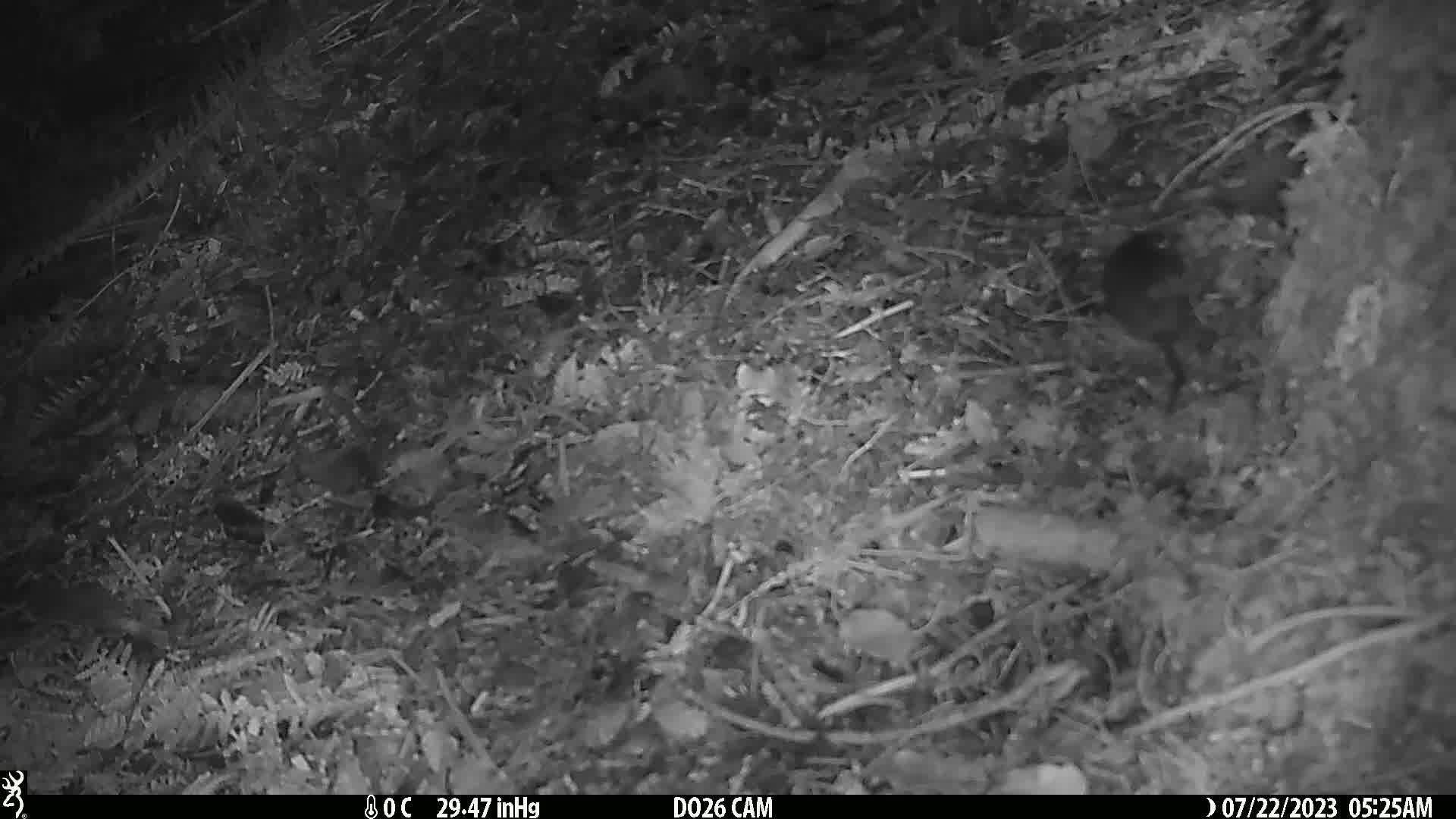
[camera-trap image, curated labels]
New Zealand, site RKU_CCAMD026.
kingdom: Animalia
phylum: Chordata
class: Mammalia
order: Rodentia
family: Muridae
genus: Rattus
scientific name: Rattus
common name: rat